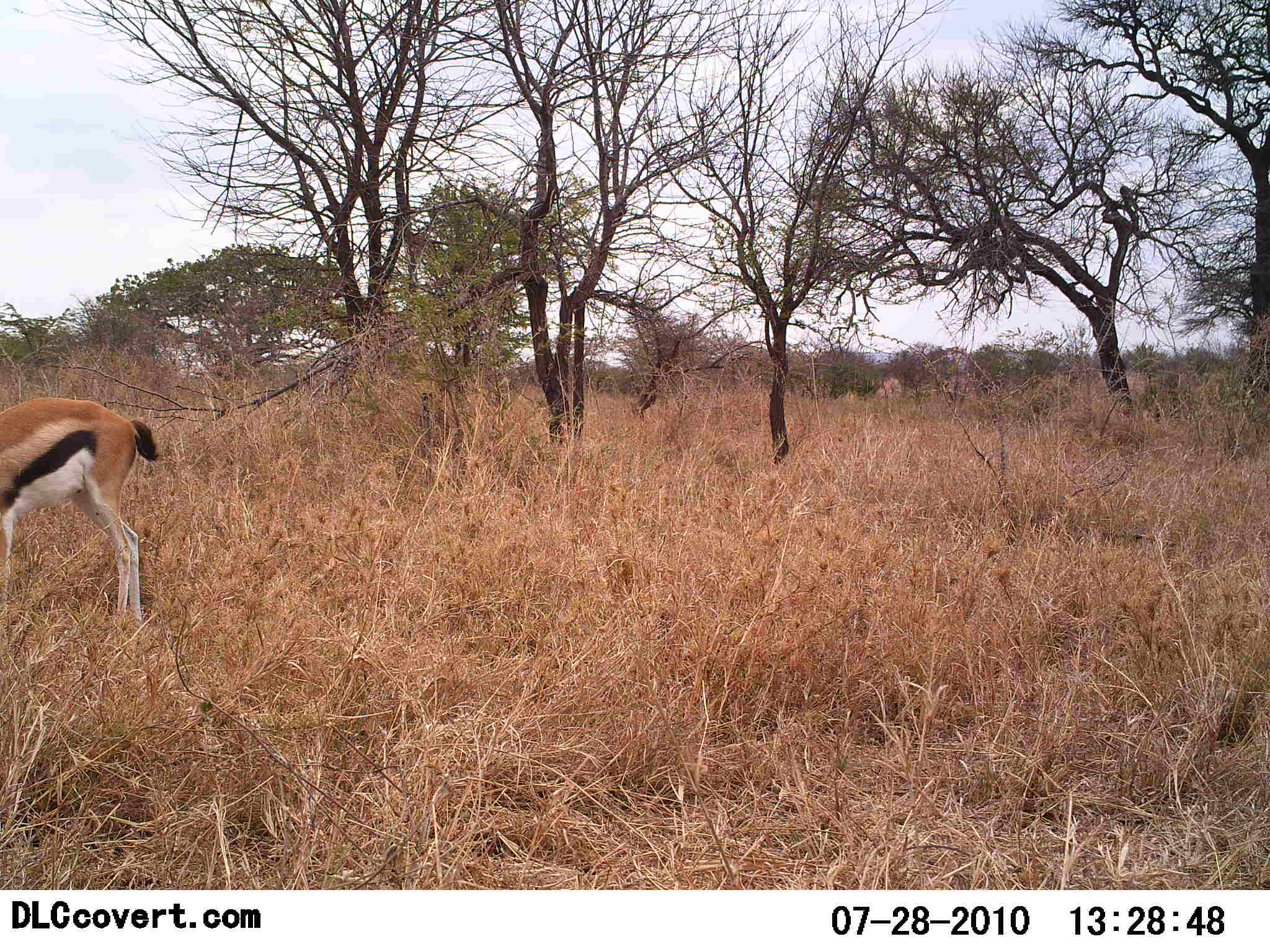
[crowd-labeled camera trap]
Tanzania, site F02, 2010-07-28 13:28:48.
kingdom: Animalia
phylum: Chordata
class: Mammalia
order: Artiodactyla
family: Bovidae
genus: Eudorcas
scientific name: Eudorcas thomsonii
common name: thomson's gazelle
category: gazellethomsons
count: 1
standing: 85%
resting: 0%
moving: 0%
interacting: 0%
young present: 0%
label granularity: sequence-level